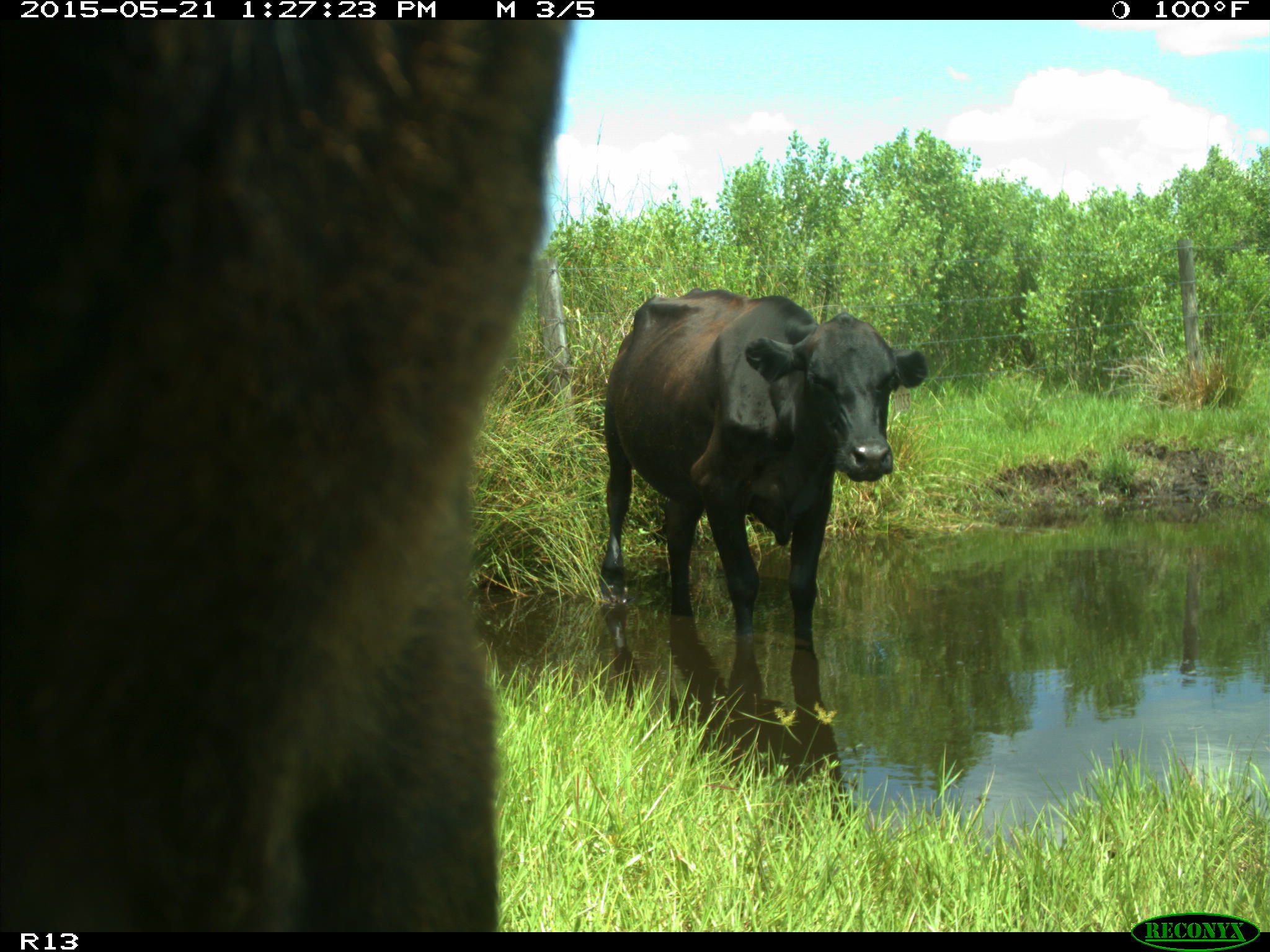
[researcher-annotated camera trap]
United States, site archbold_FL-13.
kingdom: Animalia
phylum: Chordata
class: Mammalia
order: Artiodactyla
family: Bovidae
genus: Bos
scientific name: Bos taurus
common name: domestic cow